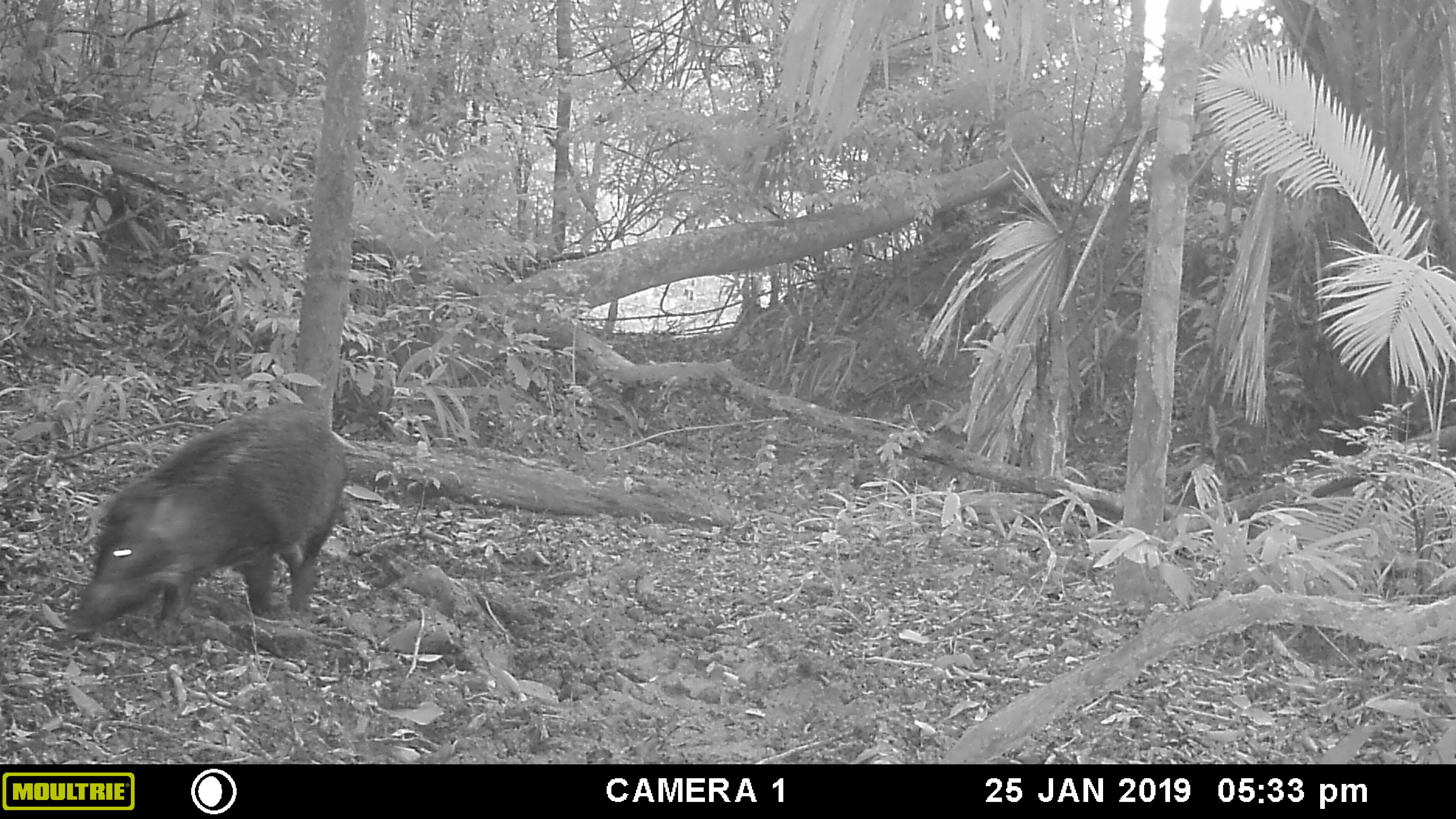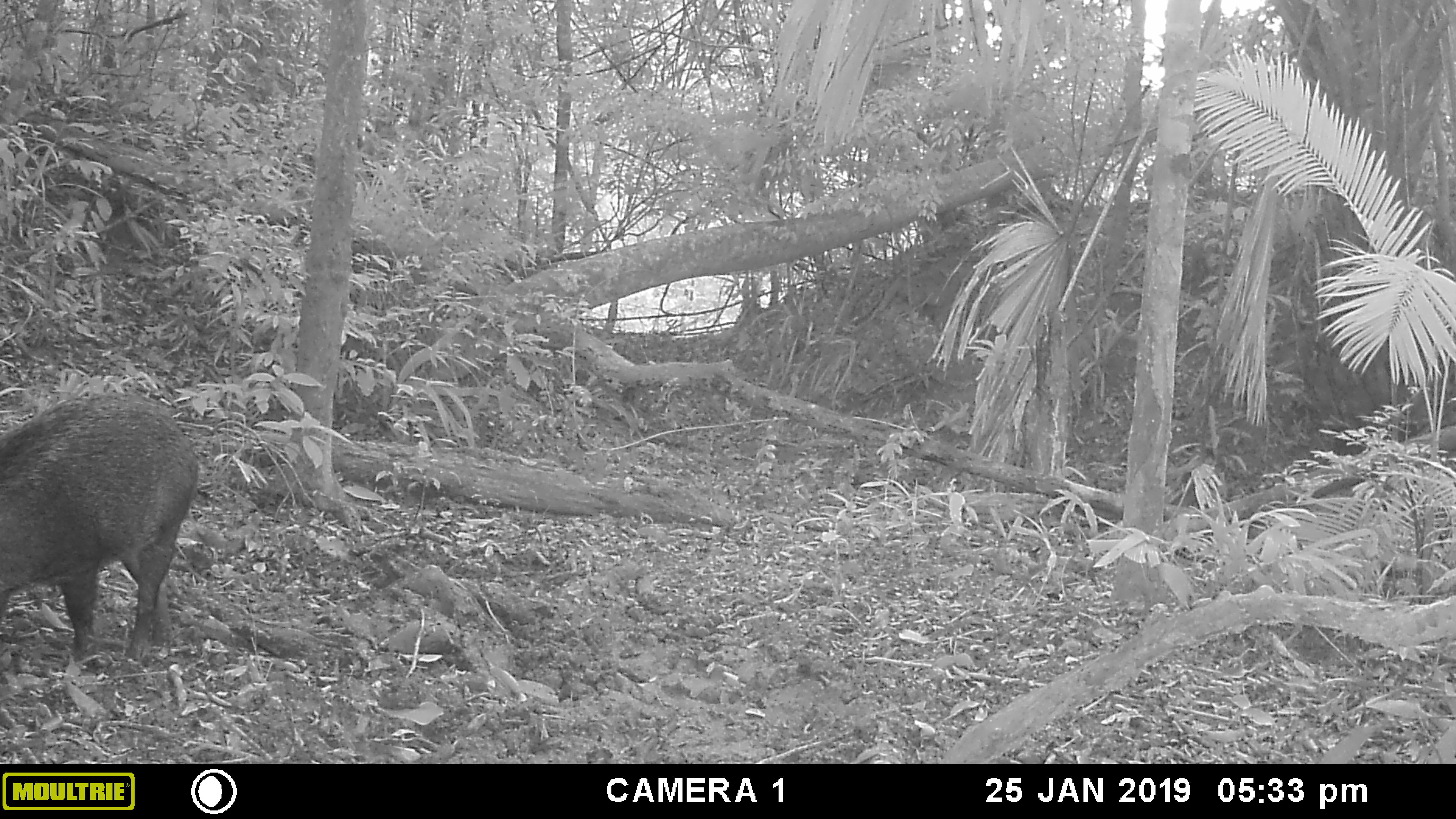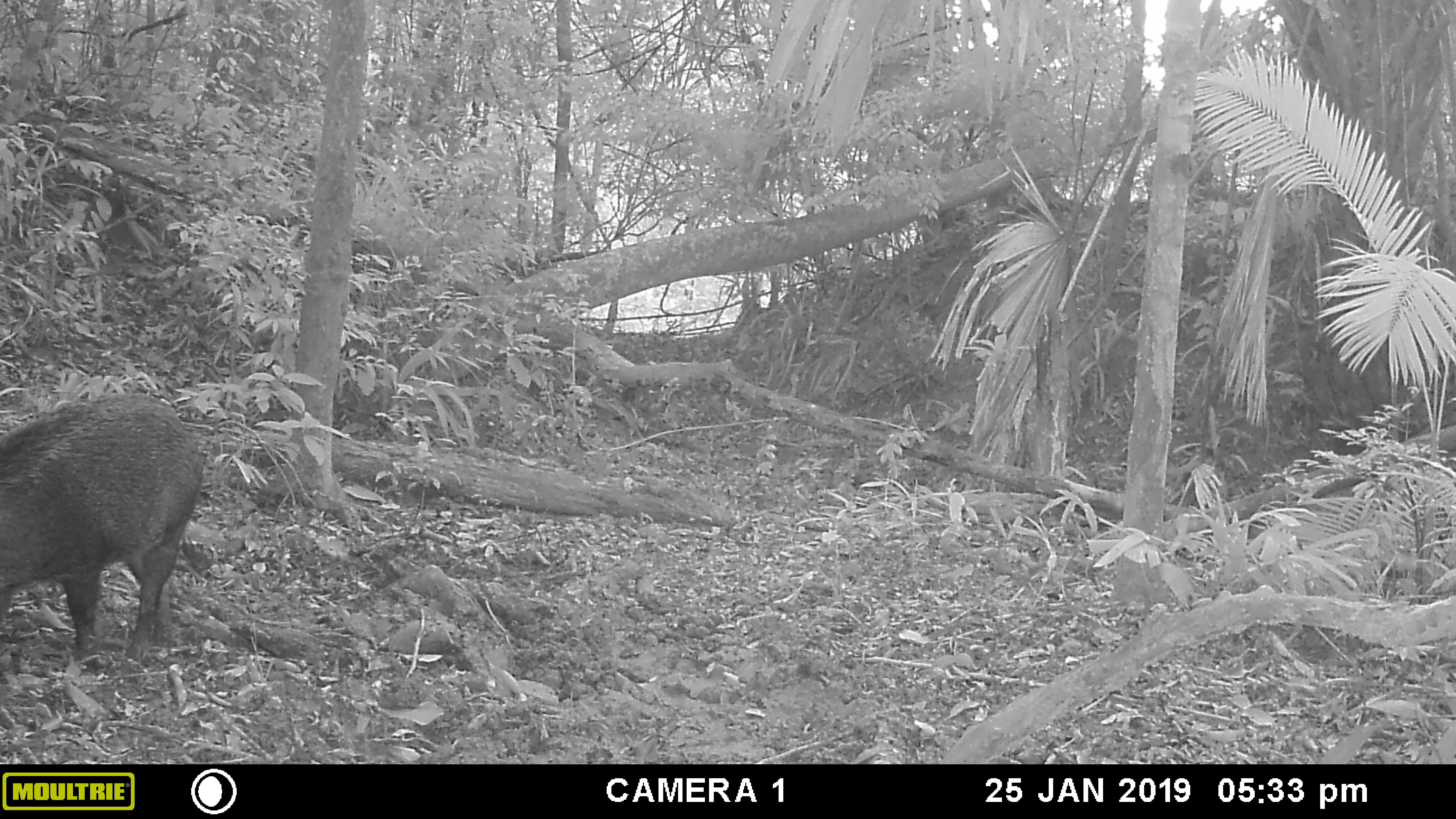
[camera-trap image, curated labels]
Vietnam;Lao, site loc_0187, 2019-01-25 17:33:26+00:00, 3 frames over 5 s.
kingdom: Animalia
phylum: Chordata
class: Mammalia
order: Artiodactyla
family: Suidae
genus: Sus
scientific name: Sus scrofa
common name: eurasian wild pig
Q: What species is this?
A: Eurasian wild pig (Sus scrofa).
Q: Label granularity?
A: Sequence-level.